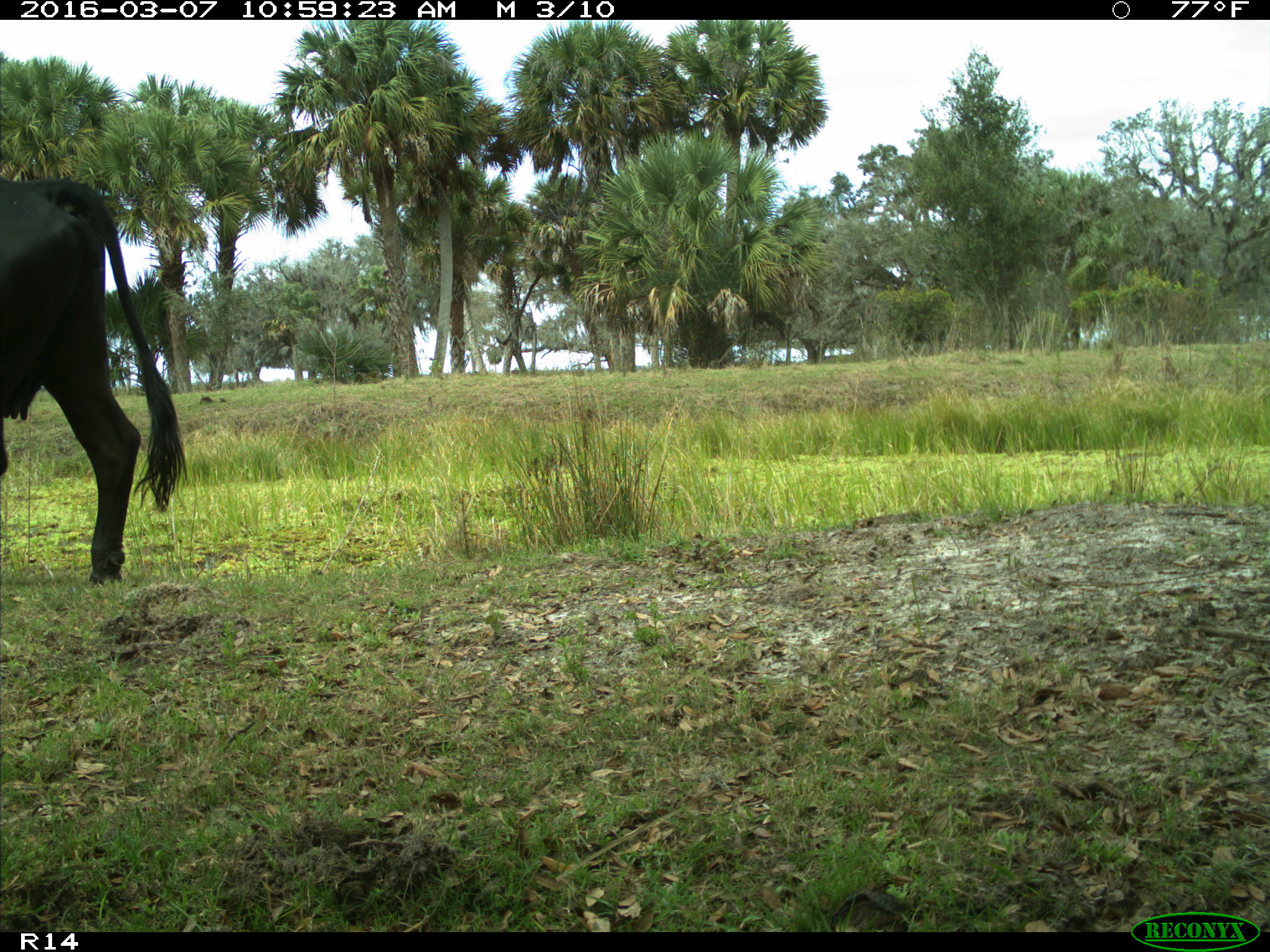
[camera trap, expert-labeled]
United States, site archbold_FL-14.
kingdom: Animalia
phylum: Chordata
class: Mammalia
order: Artiodactyla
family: Bovidae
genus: Bos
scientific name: Bos taurus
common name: domestic cow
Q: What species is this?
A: Bos taurus (domestic cow).